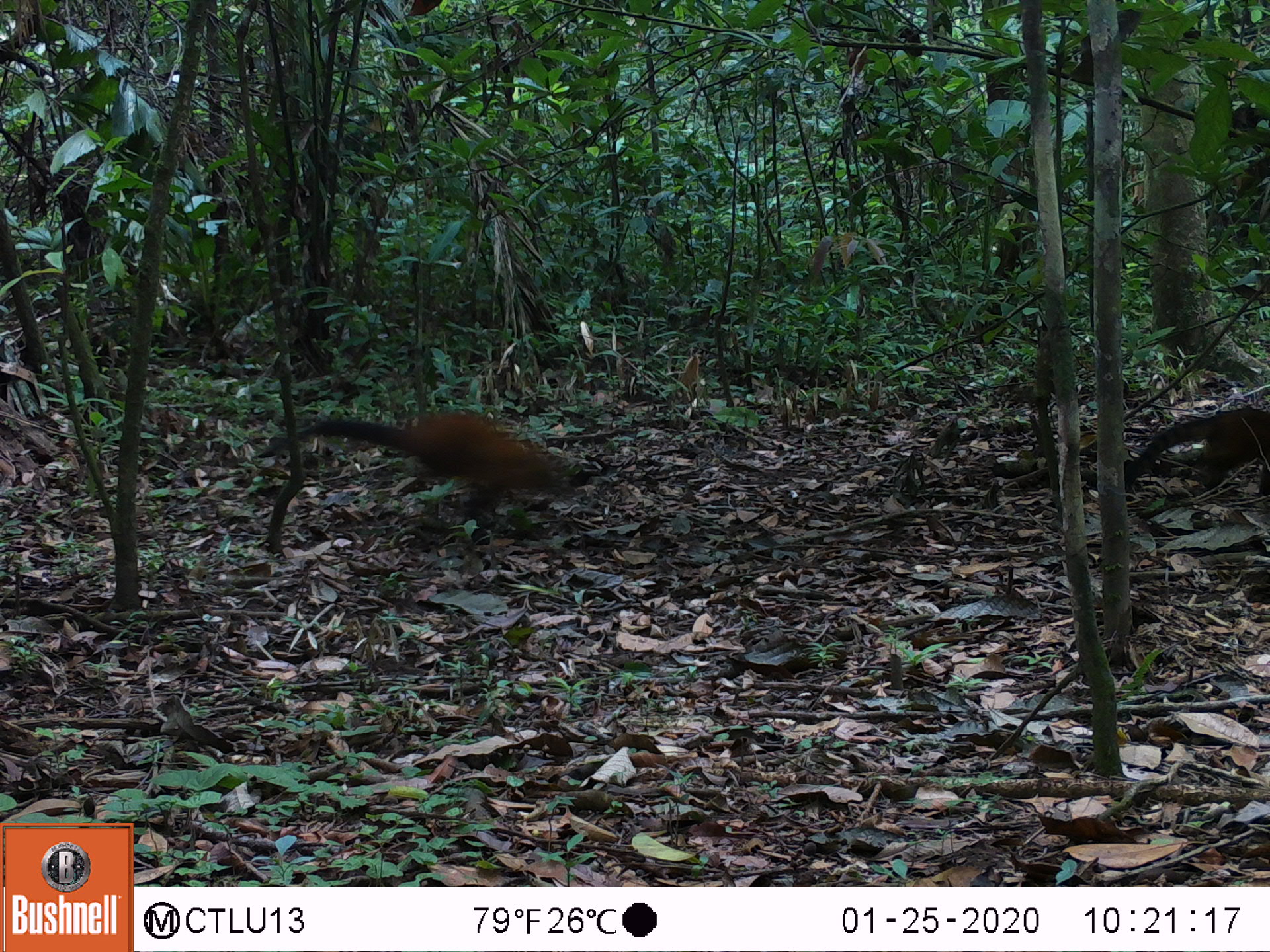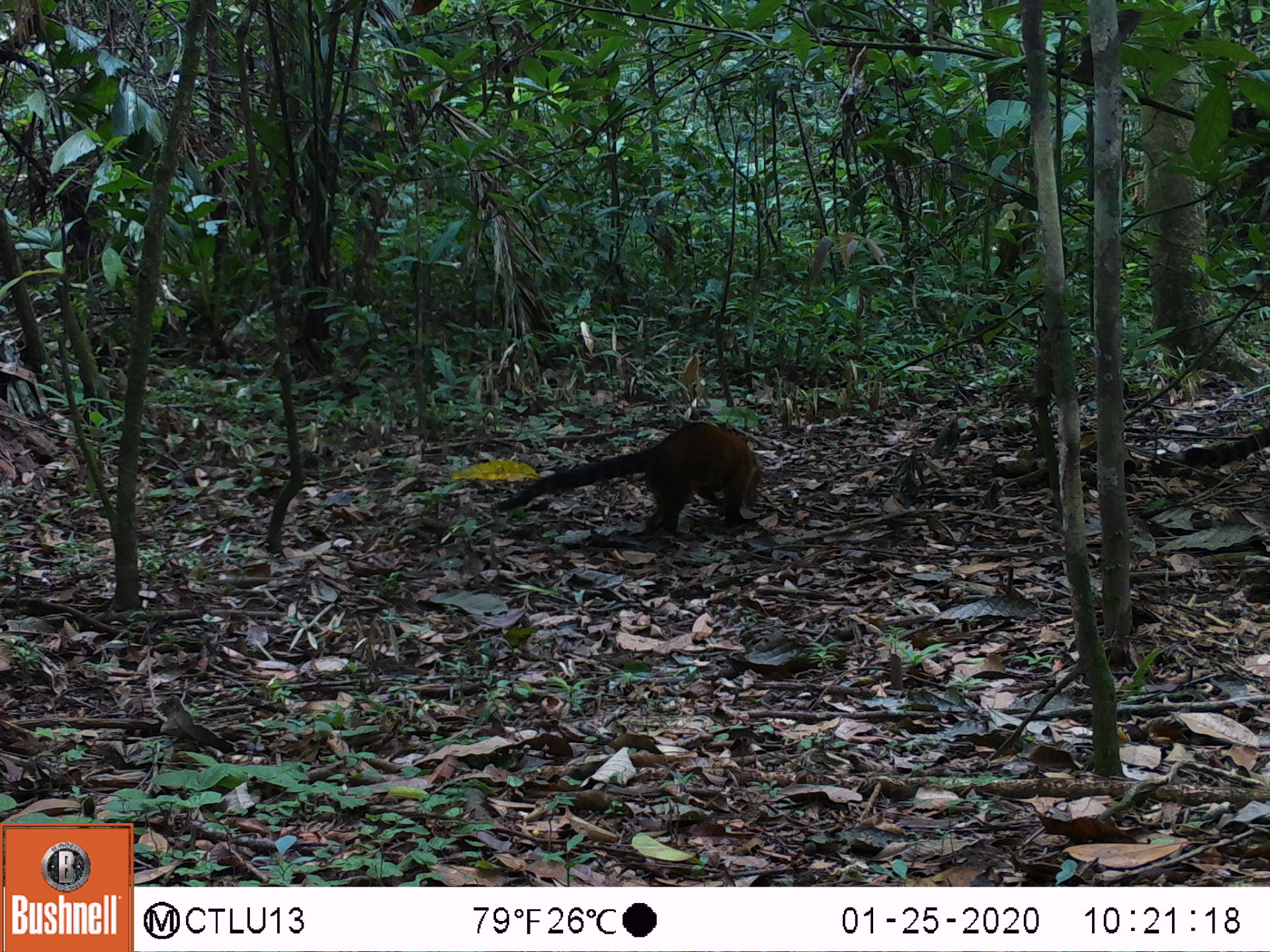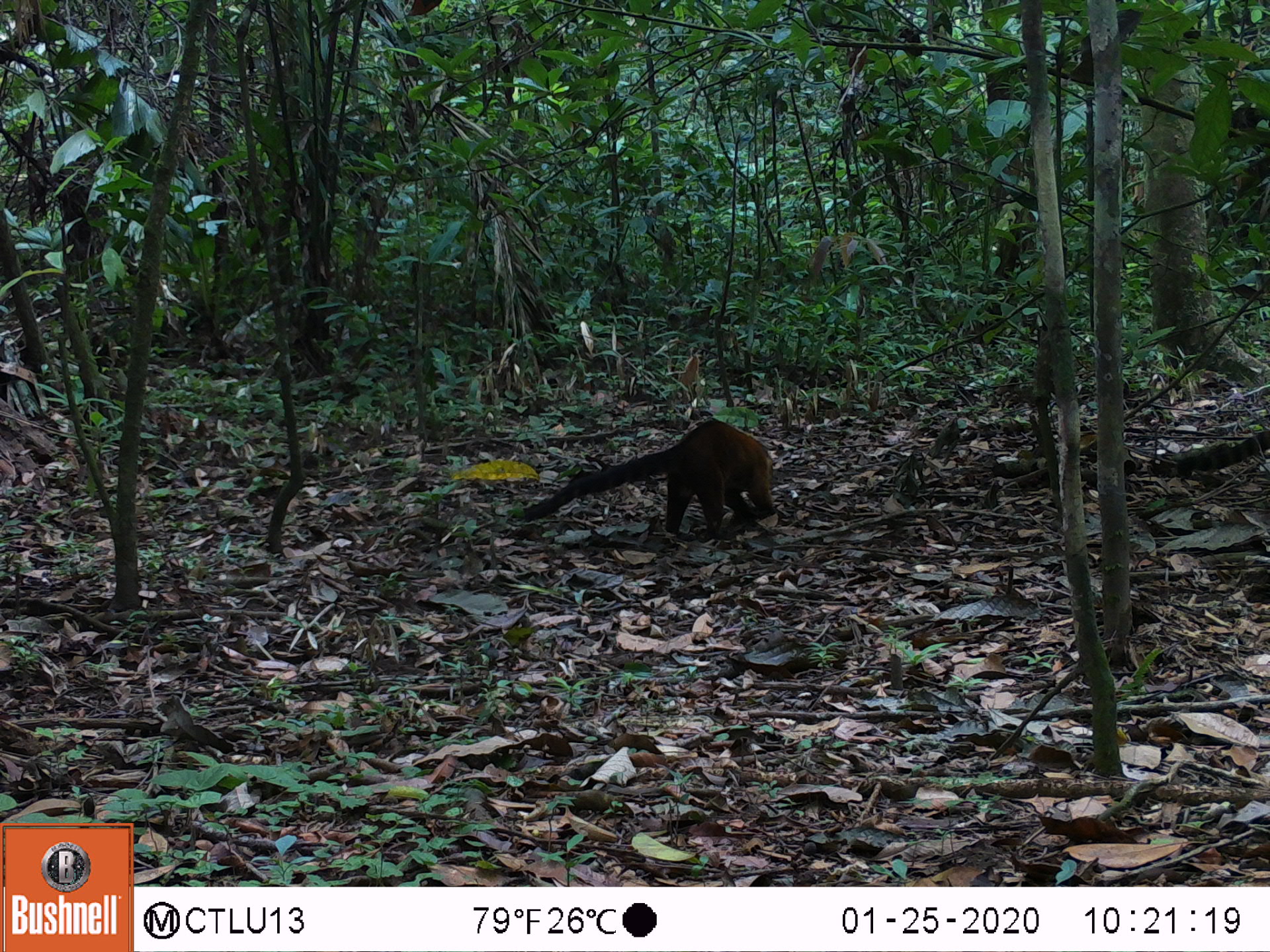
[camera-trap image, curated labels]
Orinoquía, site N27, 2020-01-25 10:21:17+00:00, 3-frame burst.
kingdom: Animalia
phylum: Chordata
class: Mammalia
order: Carnivora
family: Procyonidae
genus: Nasua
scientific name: Nasua nasua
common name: south american coati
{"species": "south american coati (Nasua nasua)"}